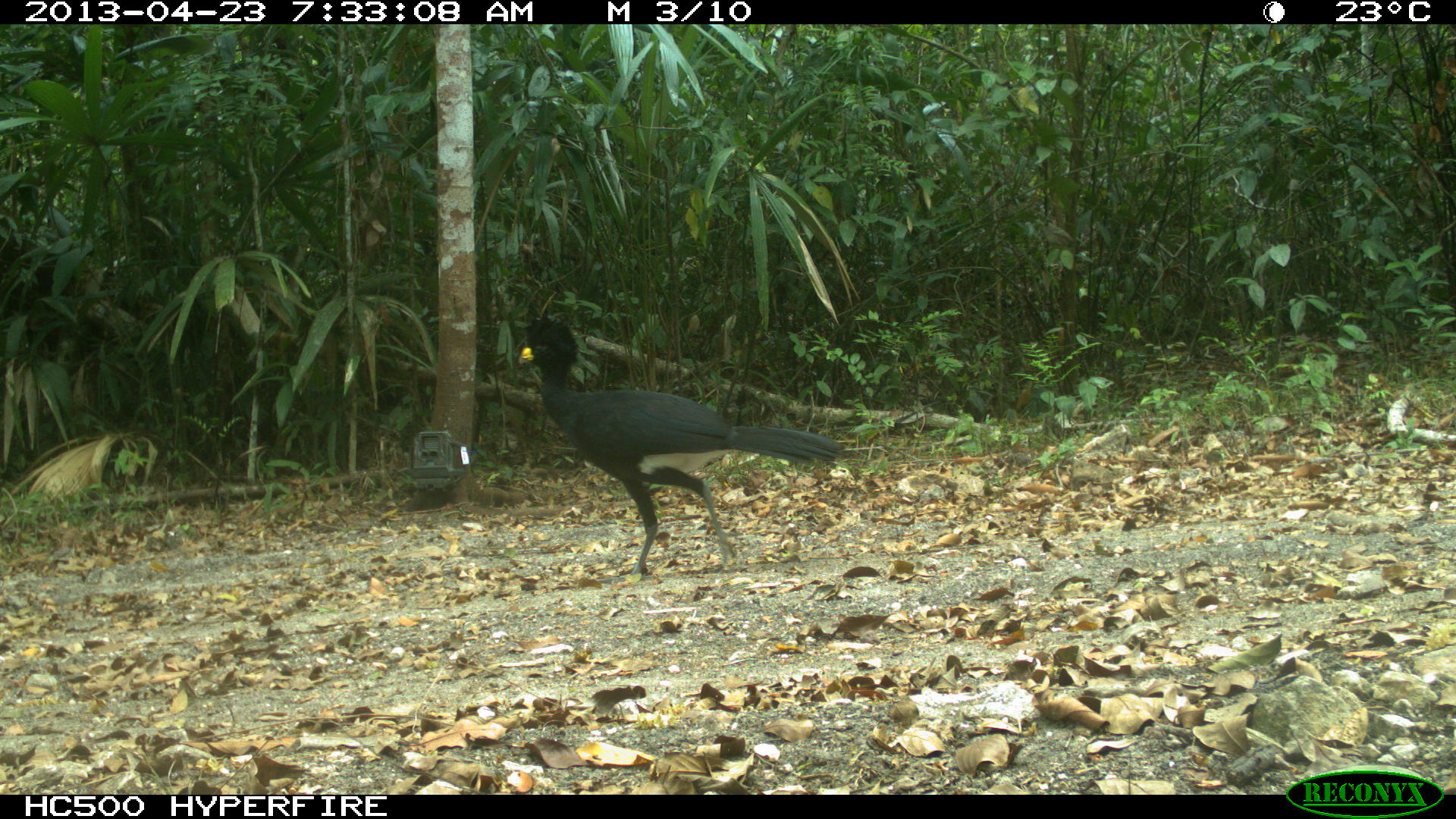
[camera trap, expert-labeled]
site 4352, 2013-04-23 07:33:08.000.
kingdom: Animalia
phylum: Chordata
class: Aves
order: Galliformes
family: Cracidae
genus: Crax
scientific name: Crax rubra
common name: great curassow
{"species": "Crax rubra (great curassow)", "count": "1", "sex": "male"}